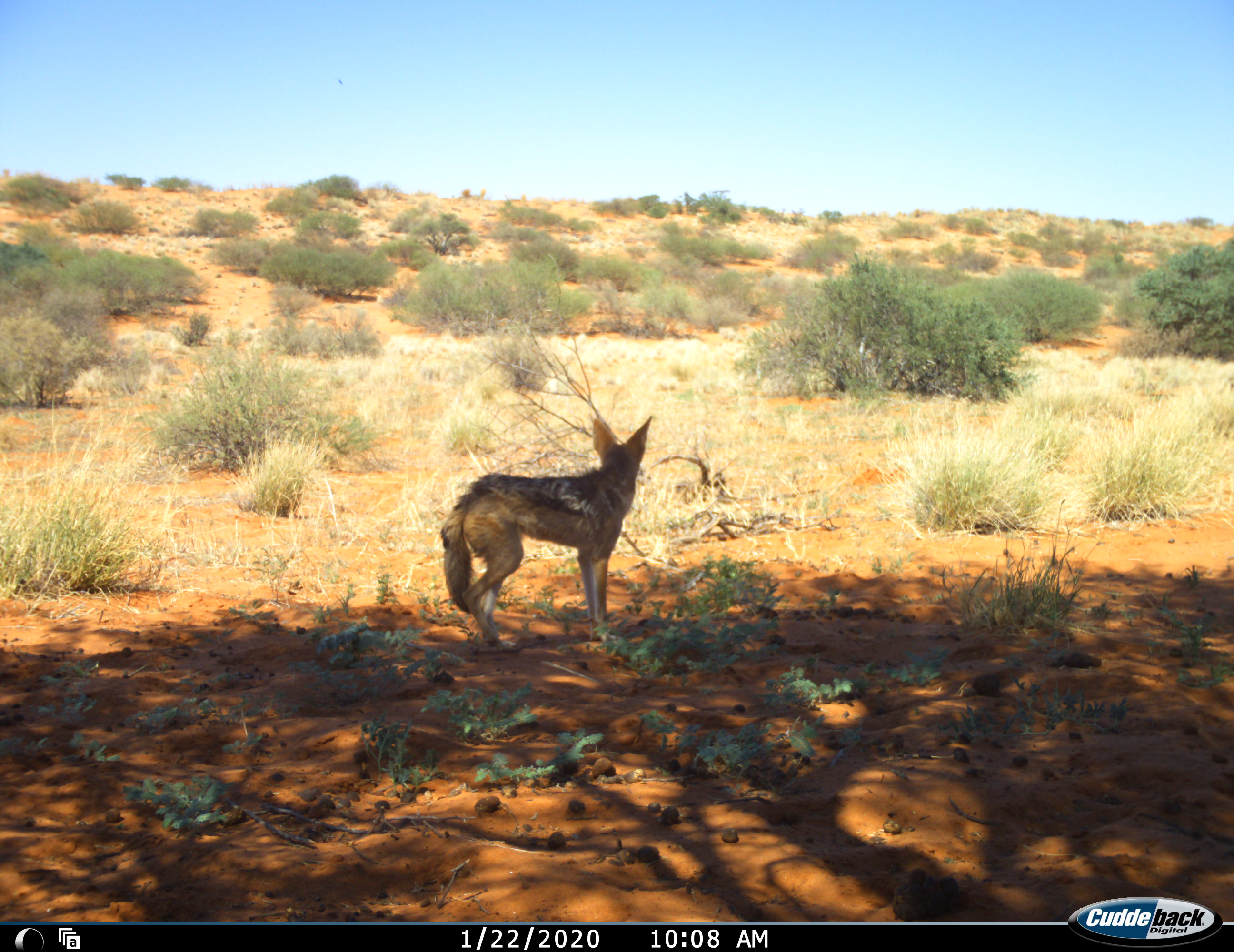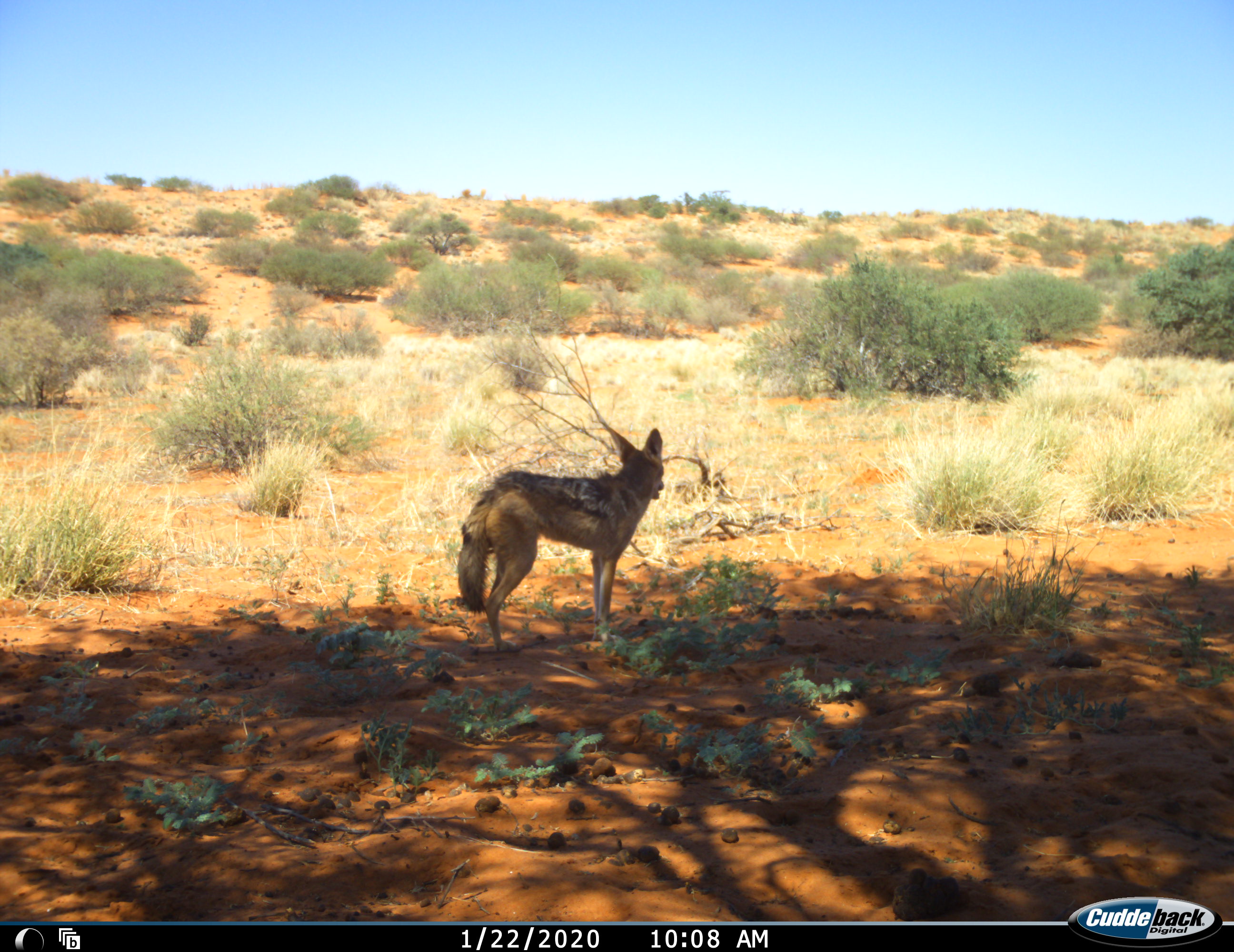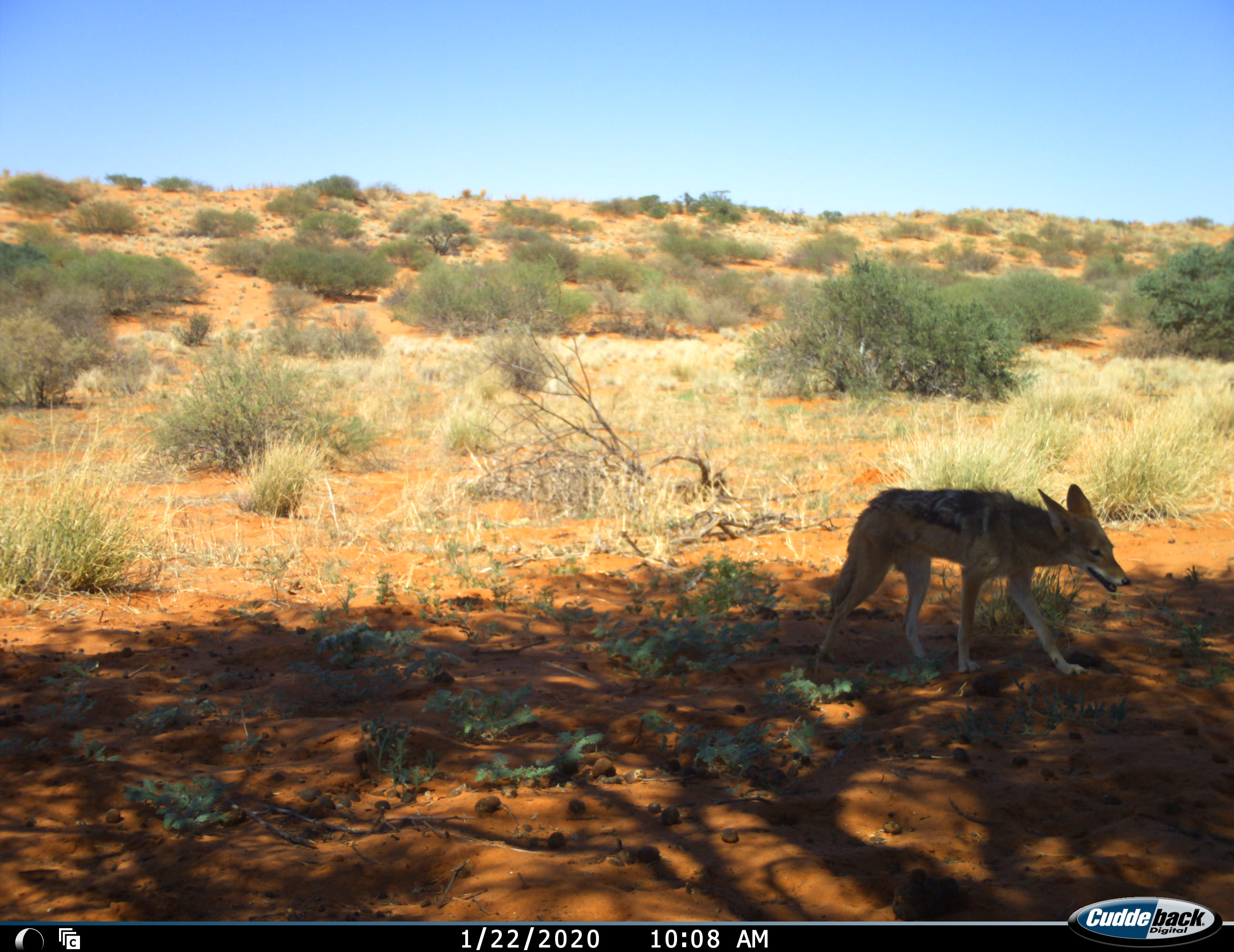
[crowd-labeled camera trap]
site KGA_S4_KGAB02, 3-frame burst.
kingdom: Animalia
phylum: Chordata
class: Mammalia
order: Carnivora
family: Canidae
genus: Lupulella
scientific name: Lupulella mesomelas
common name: black-backed jackal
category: jackalblackbacked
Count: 1.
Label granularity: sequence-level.